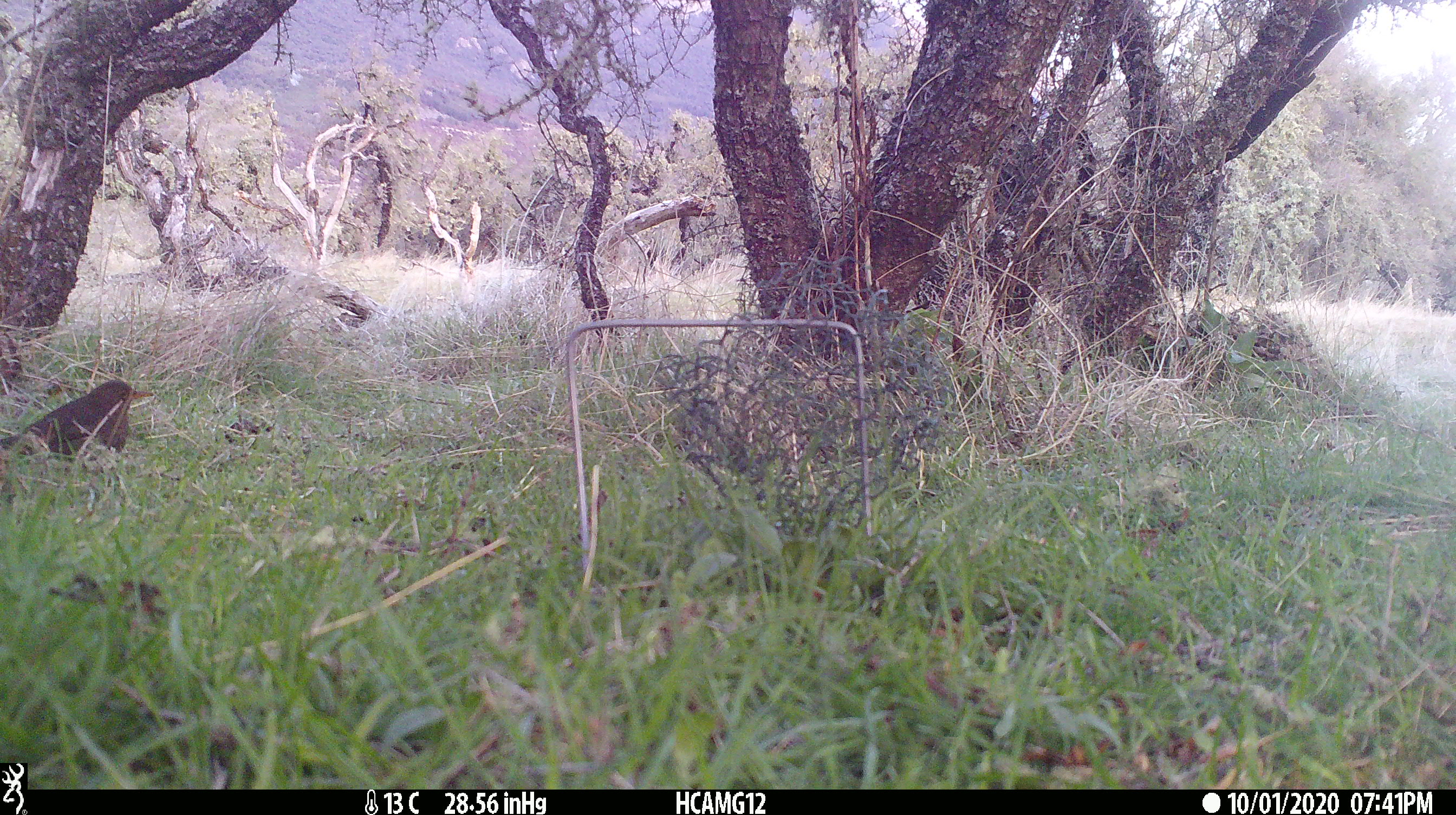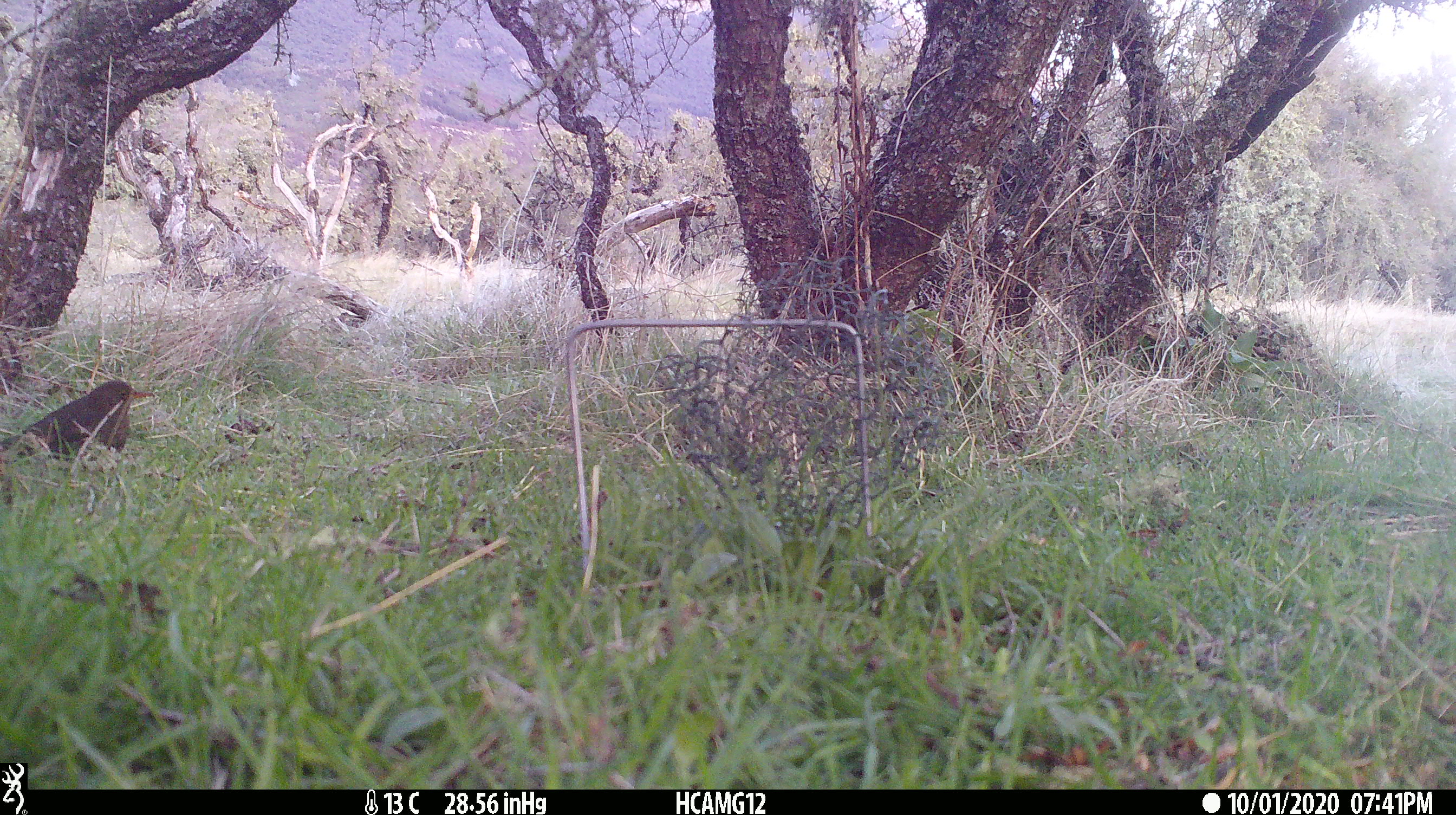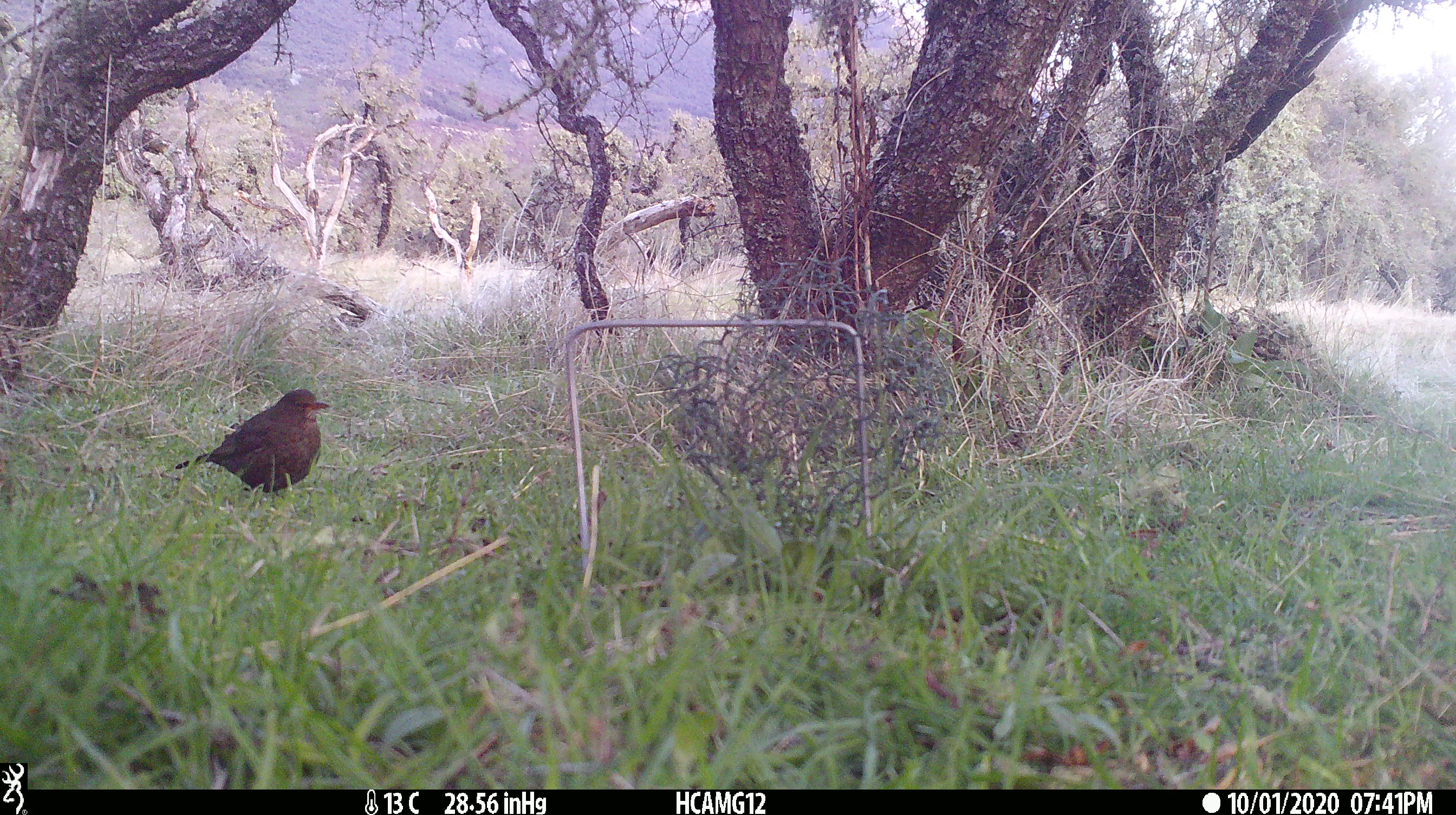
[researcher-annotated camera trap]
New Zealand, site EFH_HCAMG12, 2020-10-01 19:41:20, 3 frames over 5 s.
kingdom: Animalia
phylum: Chordata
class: Aves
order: Passeriformes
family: Turdidae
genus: Turdus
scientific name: Turdus merula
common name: eurasian blackbird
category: blackbird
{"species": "blackbird (eurasian blackbird) (Turdus merula)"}